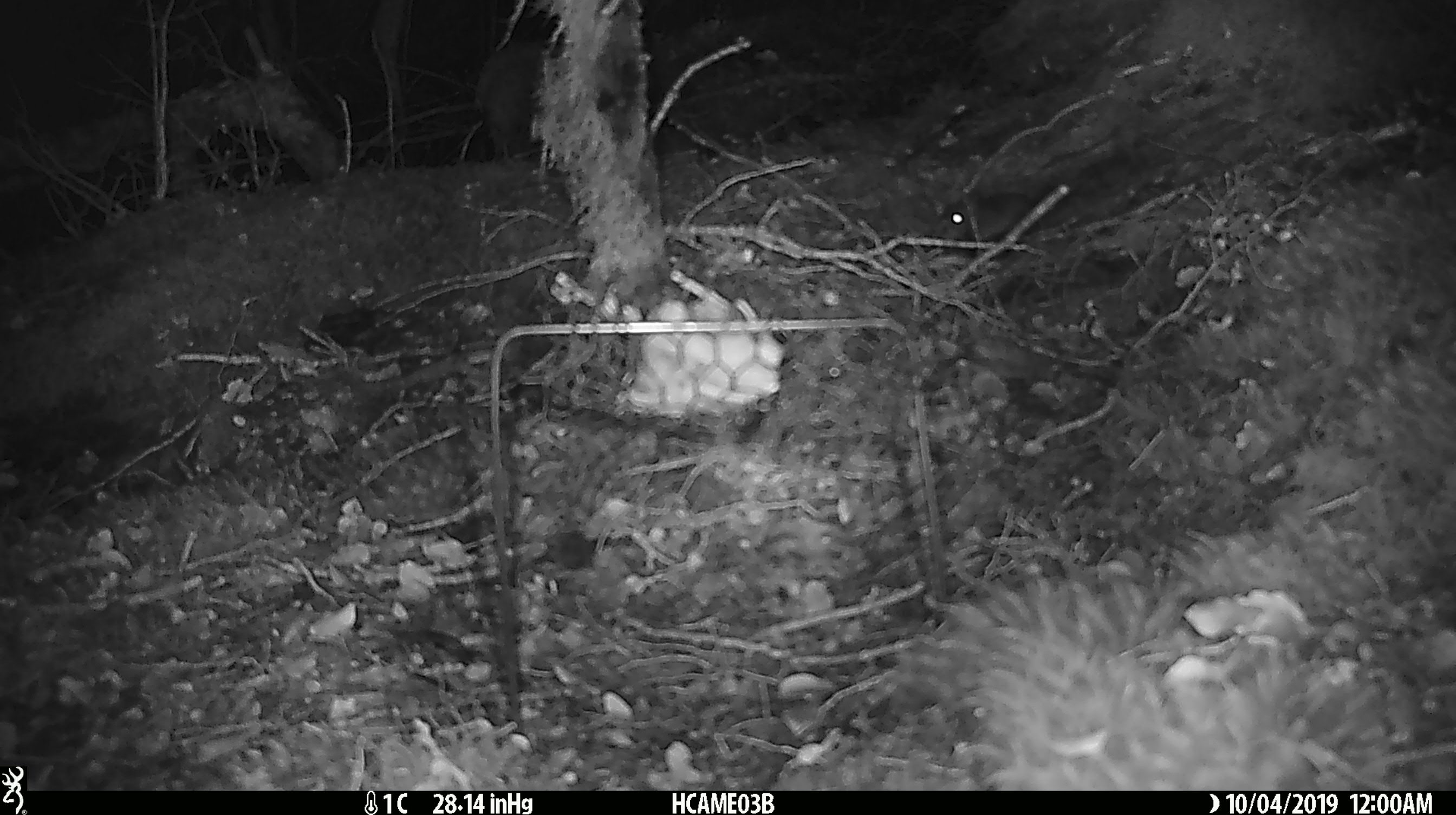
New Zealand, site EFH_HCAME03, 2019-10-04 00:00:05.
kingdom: Animalia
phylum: Chordata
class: Mammalia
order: Rodentia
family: Muridae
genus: Mus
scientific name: Mus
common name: mouse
Mouse (Mus).